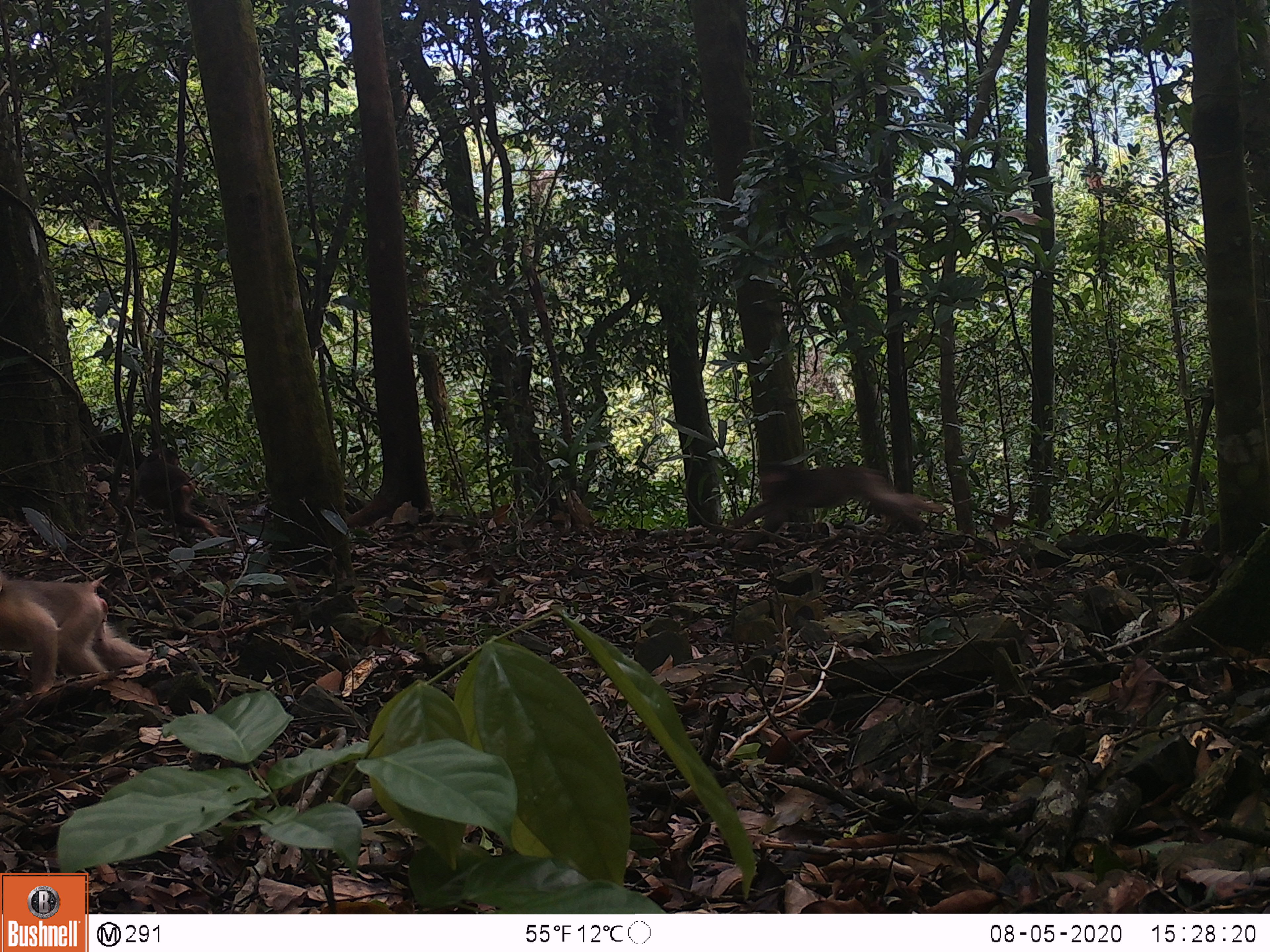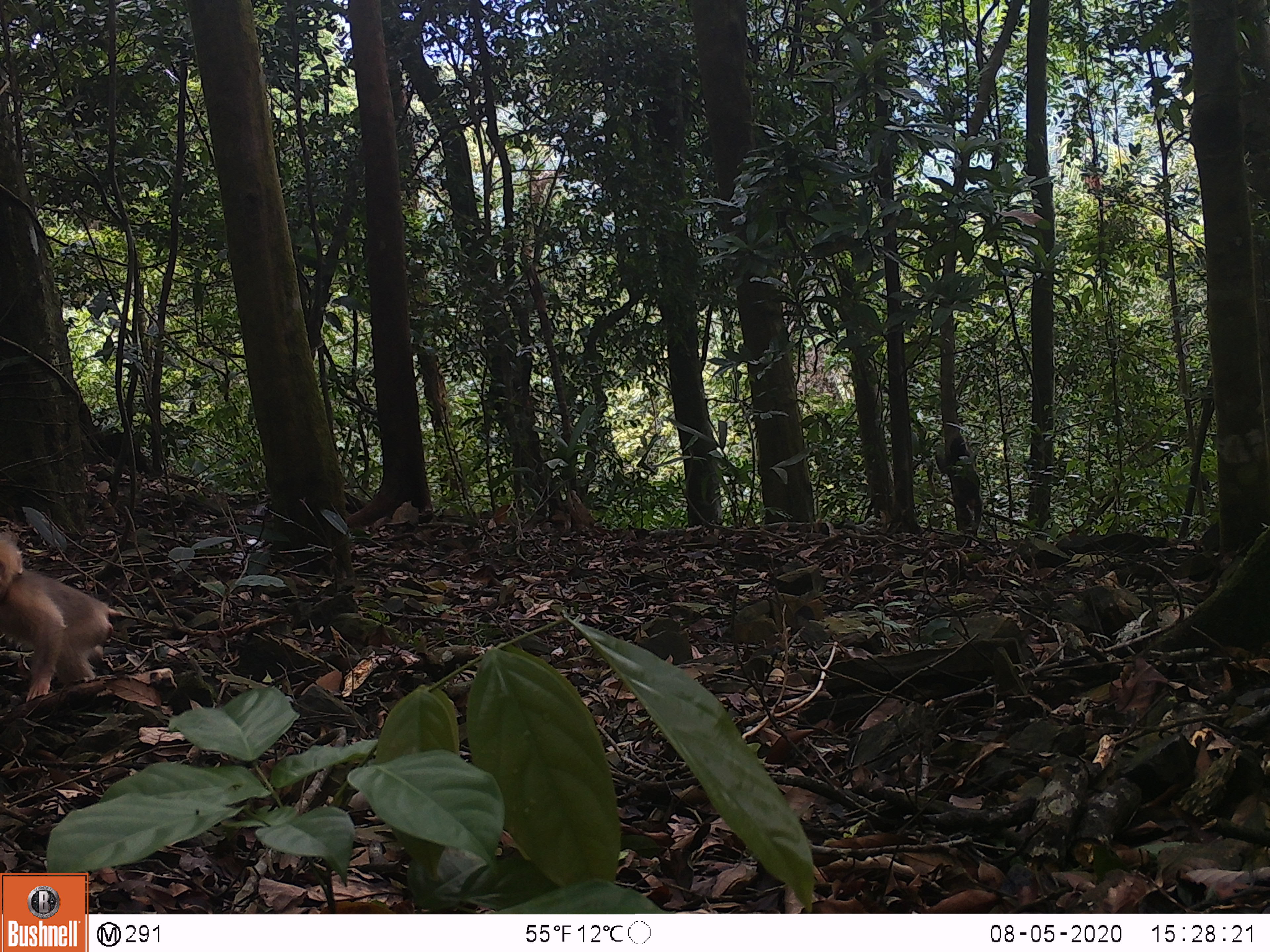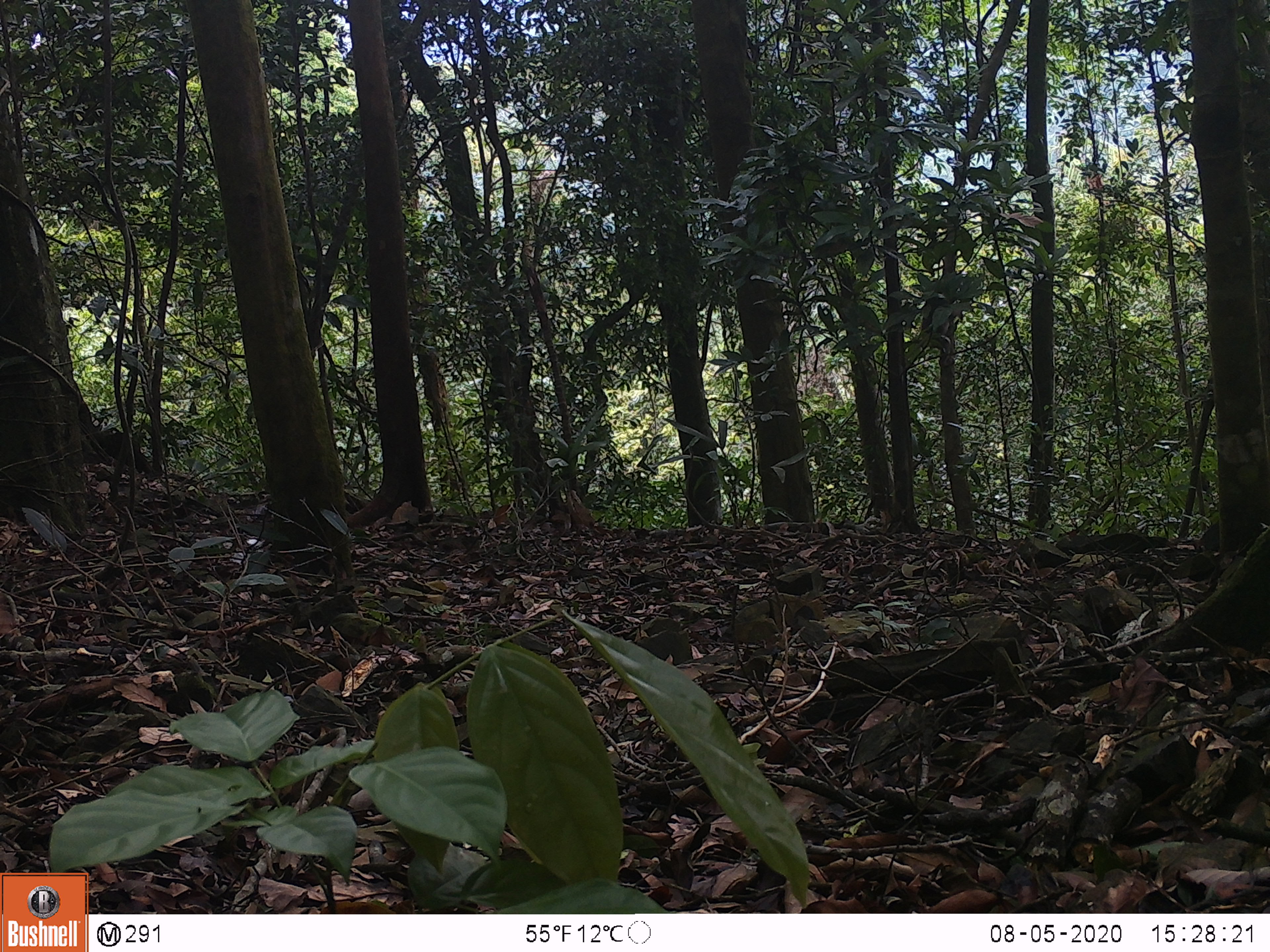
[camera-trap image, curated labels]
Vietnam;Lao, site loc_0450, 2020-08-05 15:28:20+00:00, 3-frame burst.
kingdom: Animalia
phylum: Chordata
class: Mammalia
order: Primates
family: Cercopithecidae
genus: Macaca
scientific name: Macaca arctoides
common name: stump-tailed macaque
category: stump tailed macaque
Stump tailed macaque (stump-tailed macaque) (Macaca arctoides). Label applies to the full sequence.